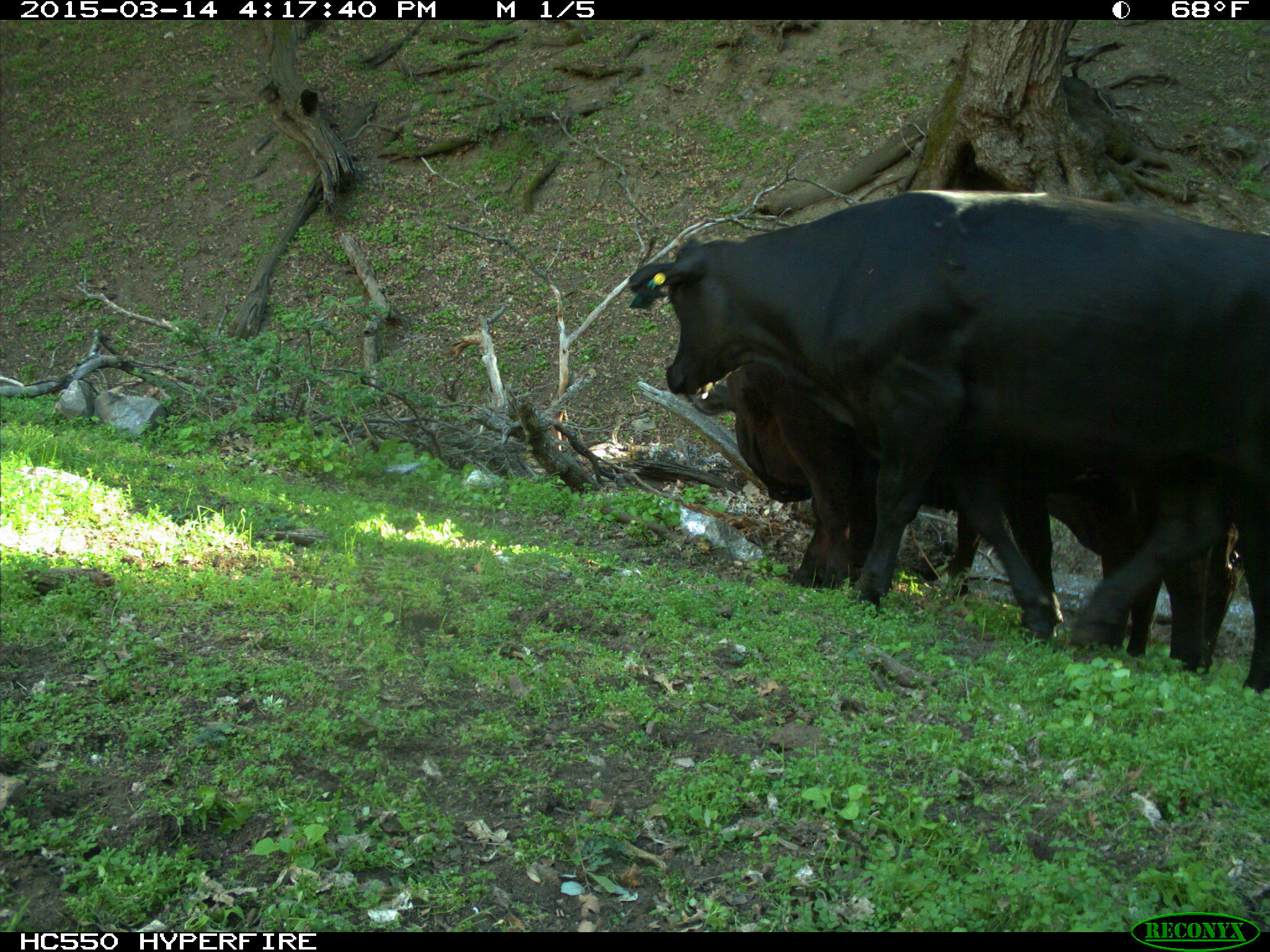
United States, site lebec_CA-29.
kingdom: Animalia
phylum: Chordata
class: Mammalia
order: Artiodactyla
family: Bovidae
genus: Bos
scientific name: Bos taurus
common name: domestic cow